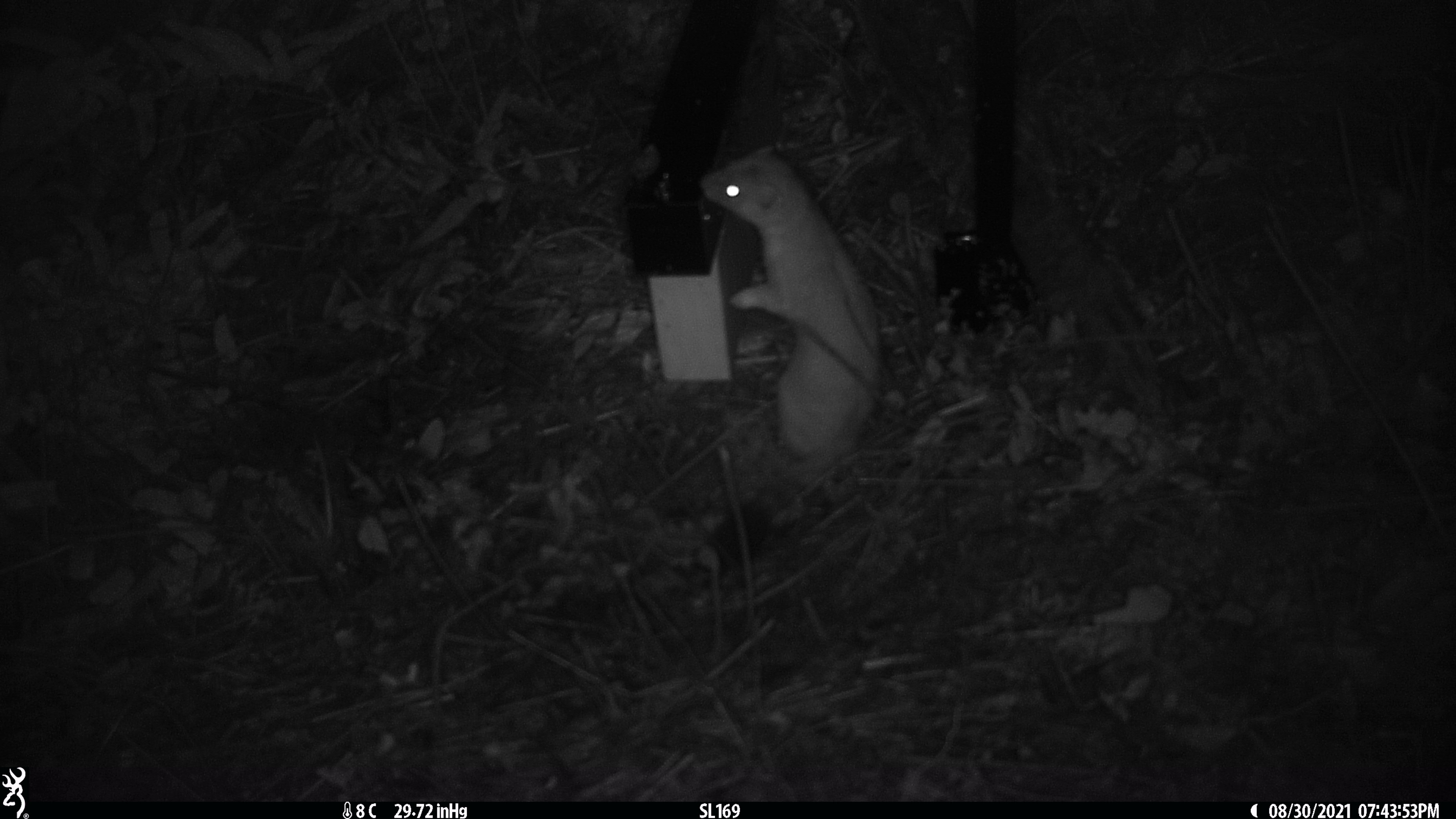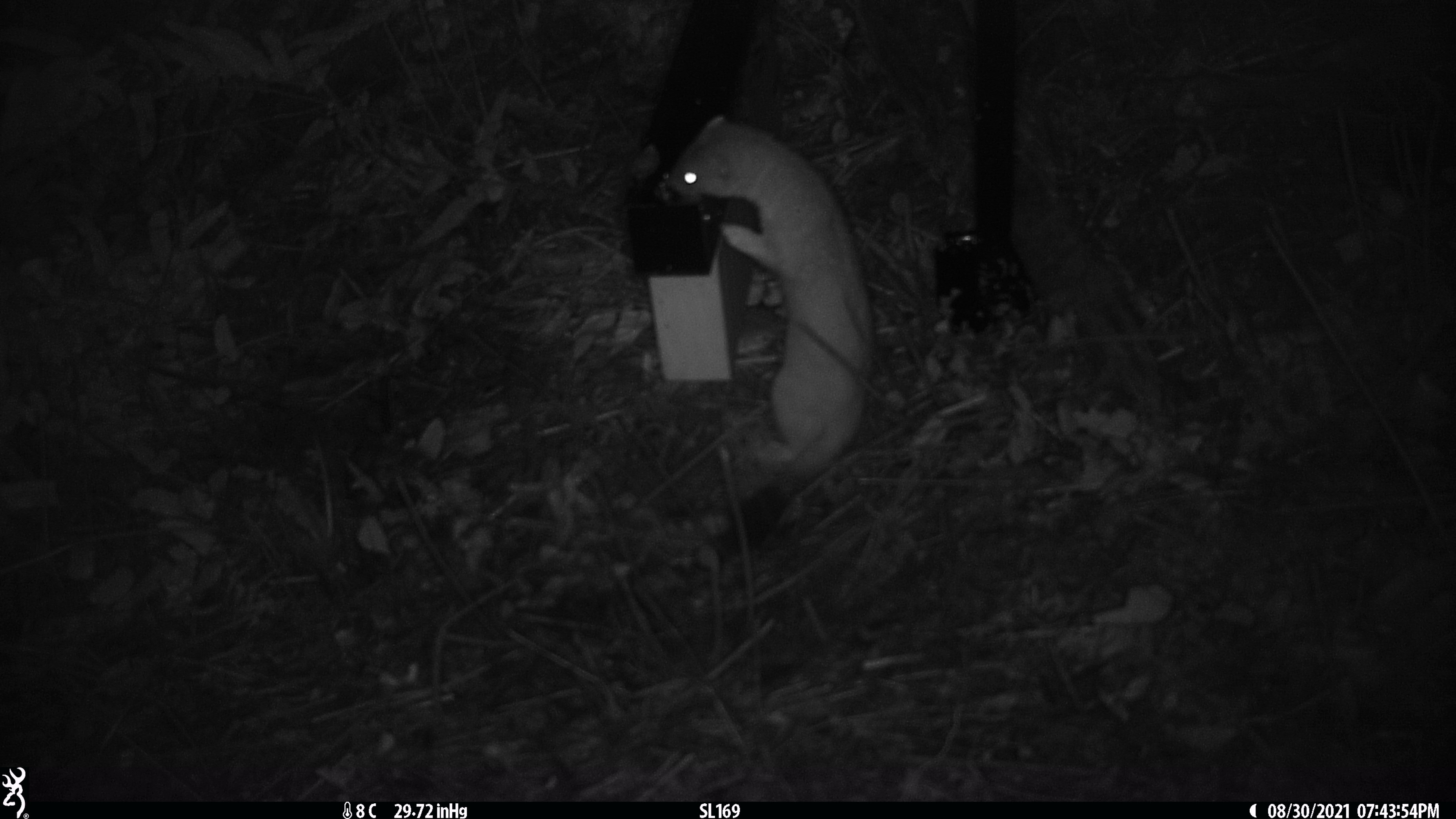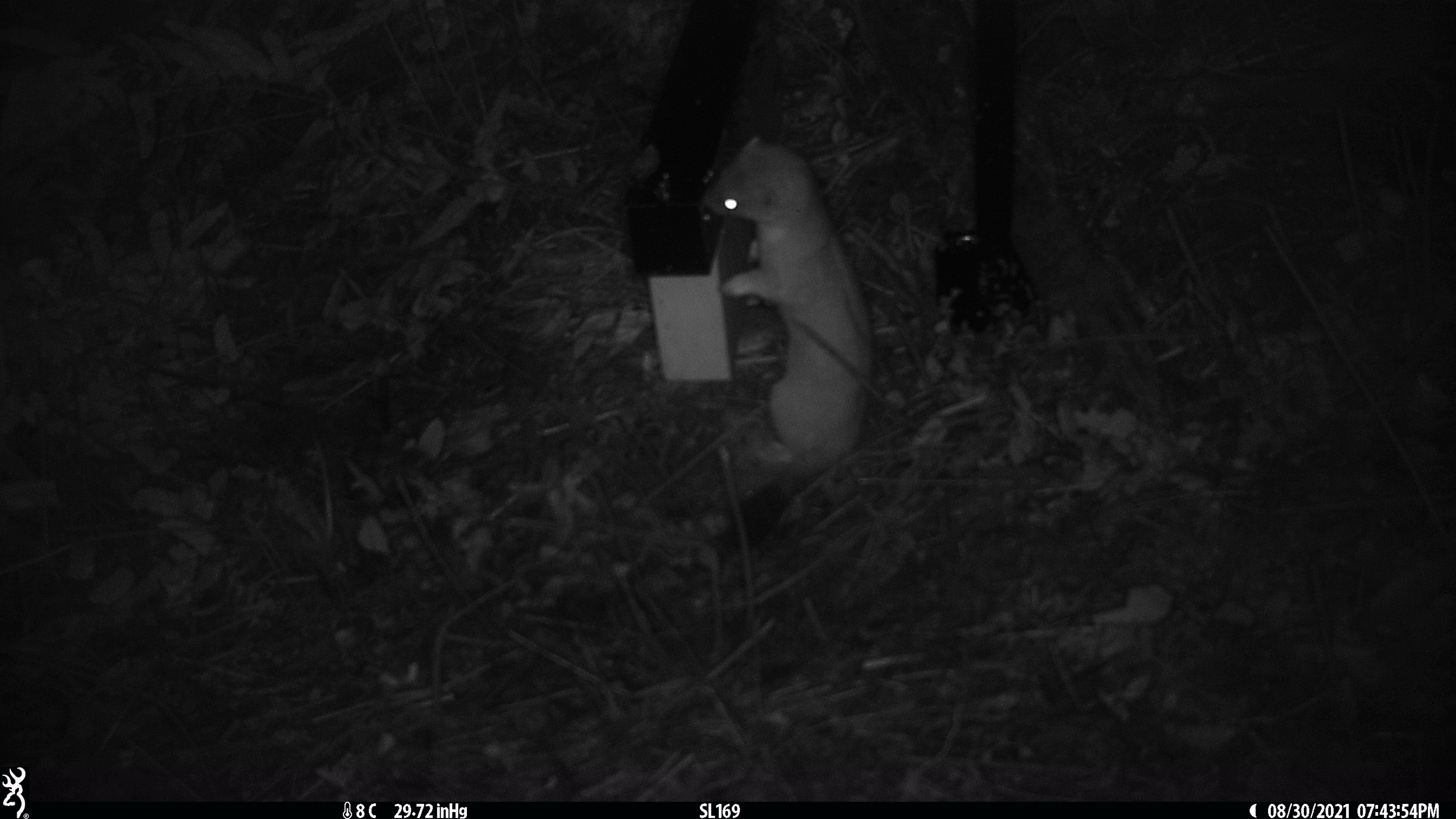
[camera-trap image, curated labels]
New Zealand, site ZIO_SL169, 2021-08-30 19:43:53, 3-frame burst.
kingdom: Animalia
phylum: Chordata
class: Mammalia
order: Carnivora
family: Mustelidae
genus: Mustela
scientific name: Mustela erminea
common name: stoat